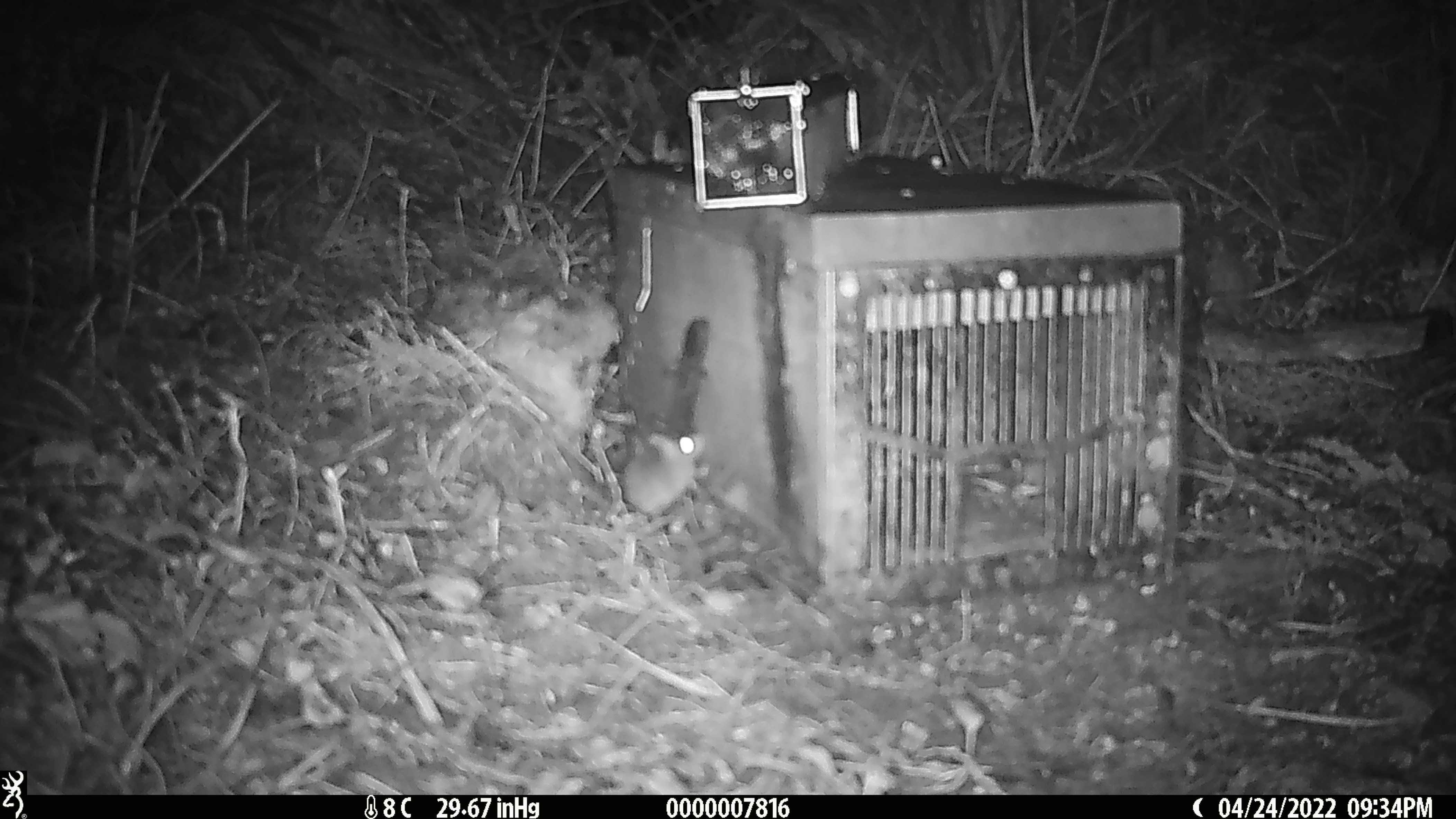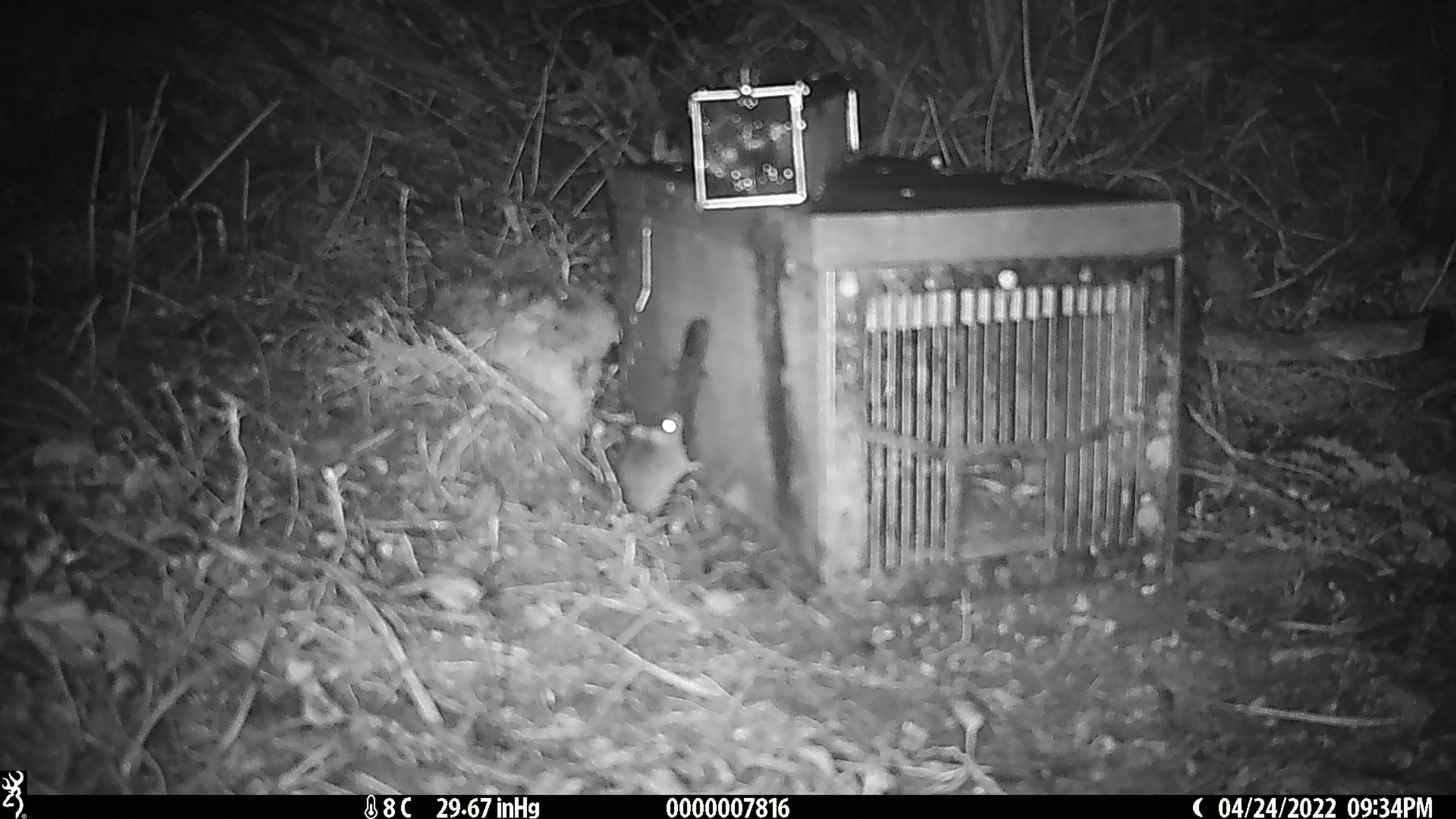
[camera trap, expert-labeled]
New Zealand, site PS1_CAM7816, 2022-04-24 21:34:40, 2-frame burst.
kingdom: Animalia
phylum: Chordata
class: Mammalia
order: Rodentia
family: Muridae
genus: Mus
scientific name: Mus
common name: mouse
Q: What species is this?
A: Mouse (Mus).